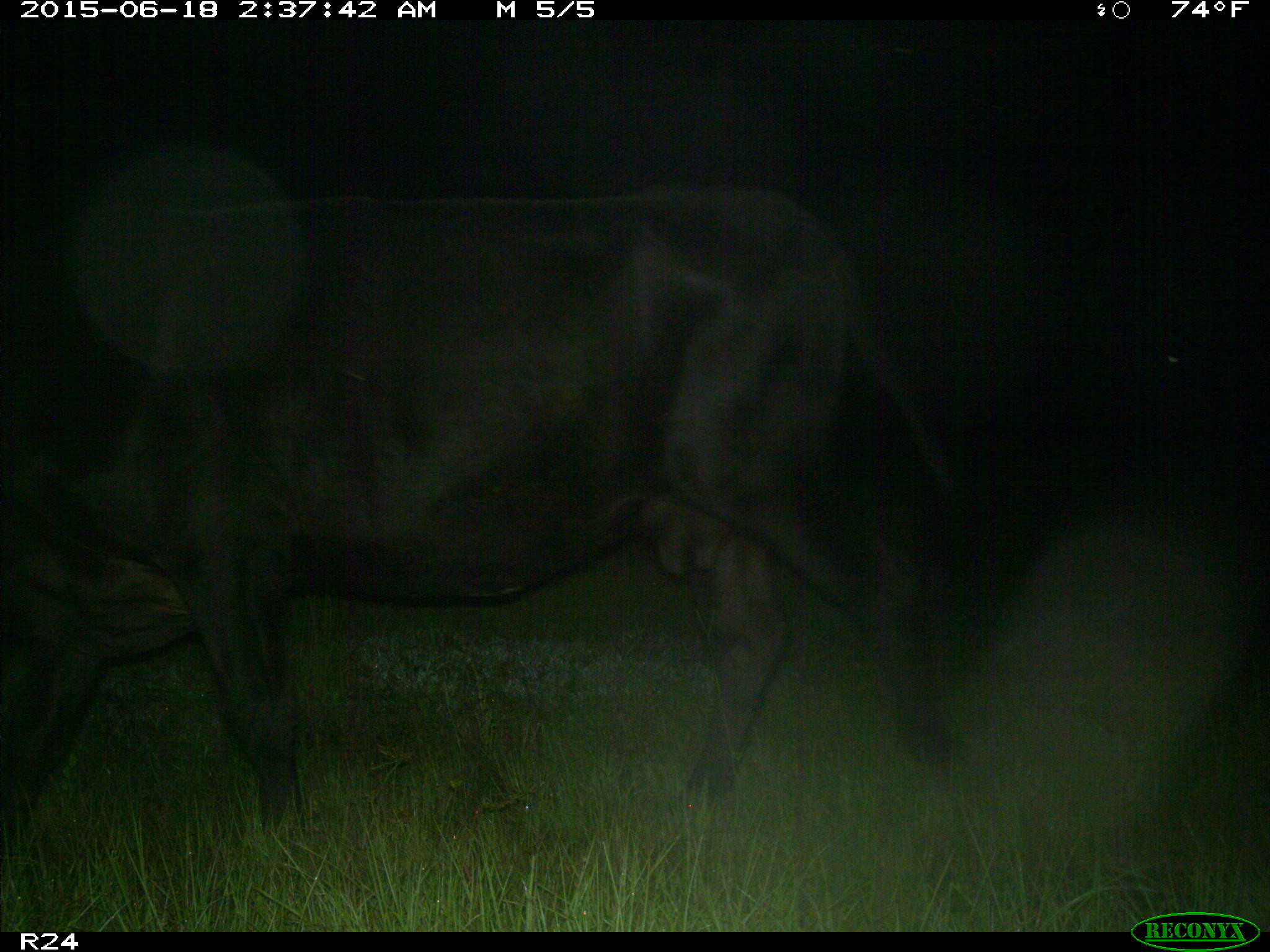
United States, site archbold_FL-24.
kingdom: Animalia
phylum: Chordata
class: Mammalia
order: Artiodactyla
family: Bovidae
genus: Bos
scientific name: Bos taurus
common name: domestic cow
Bos taurus (domestic cow).